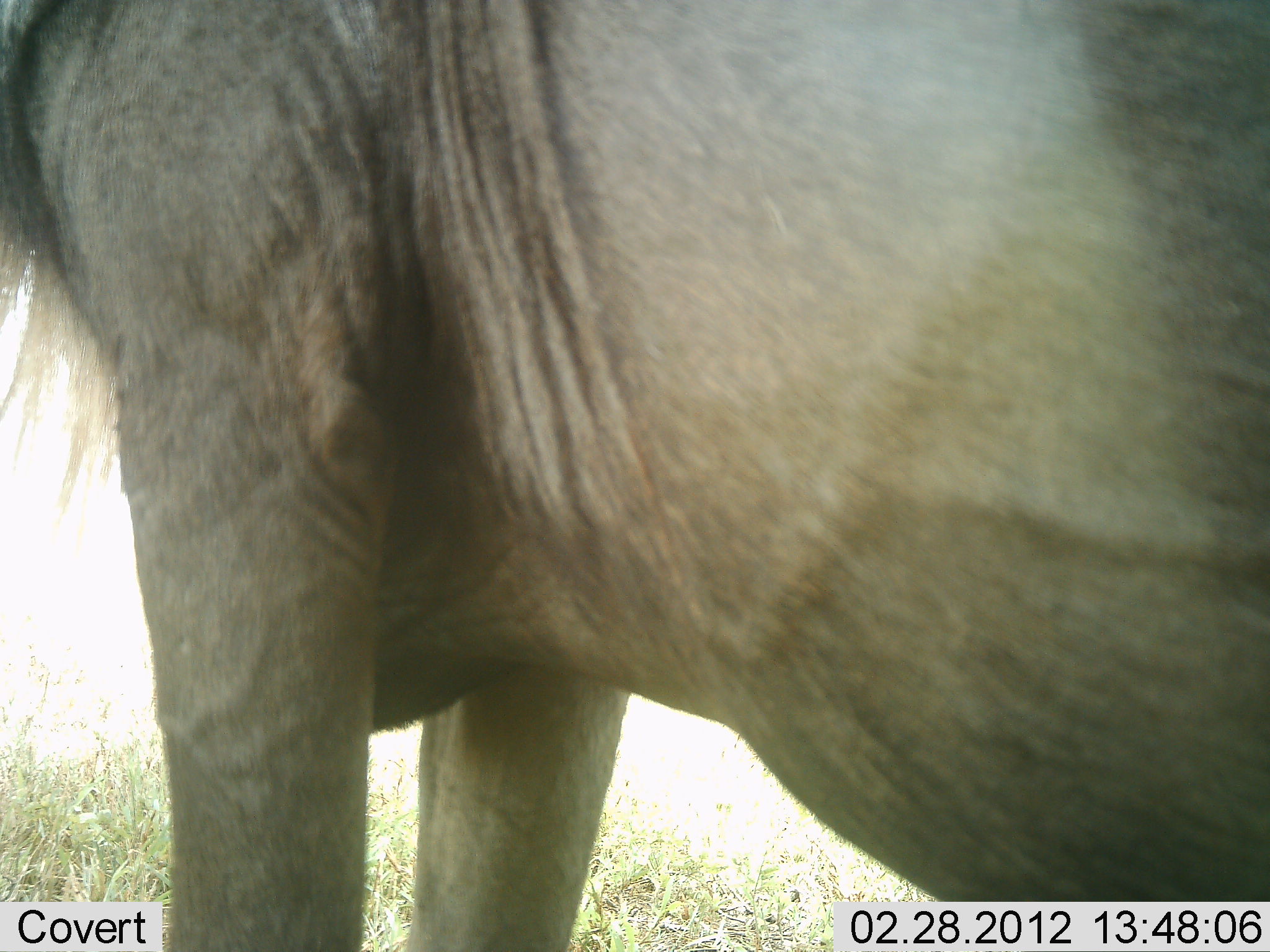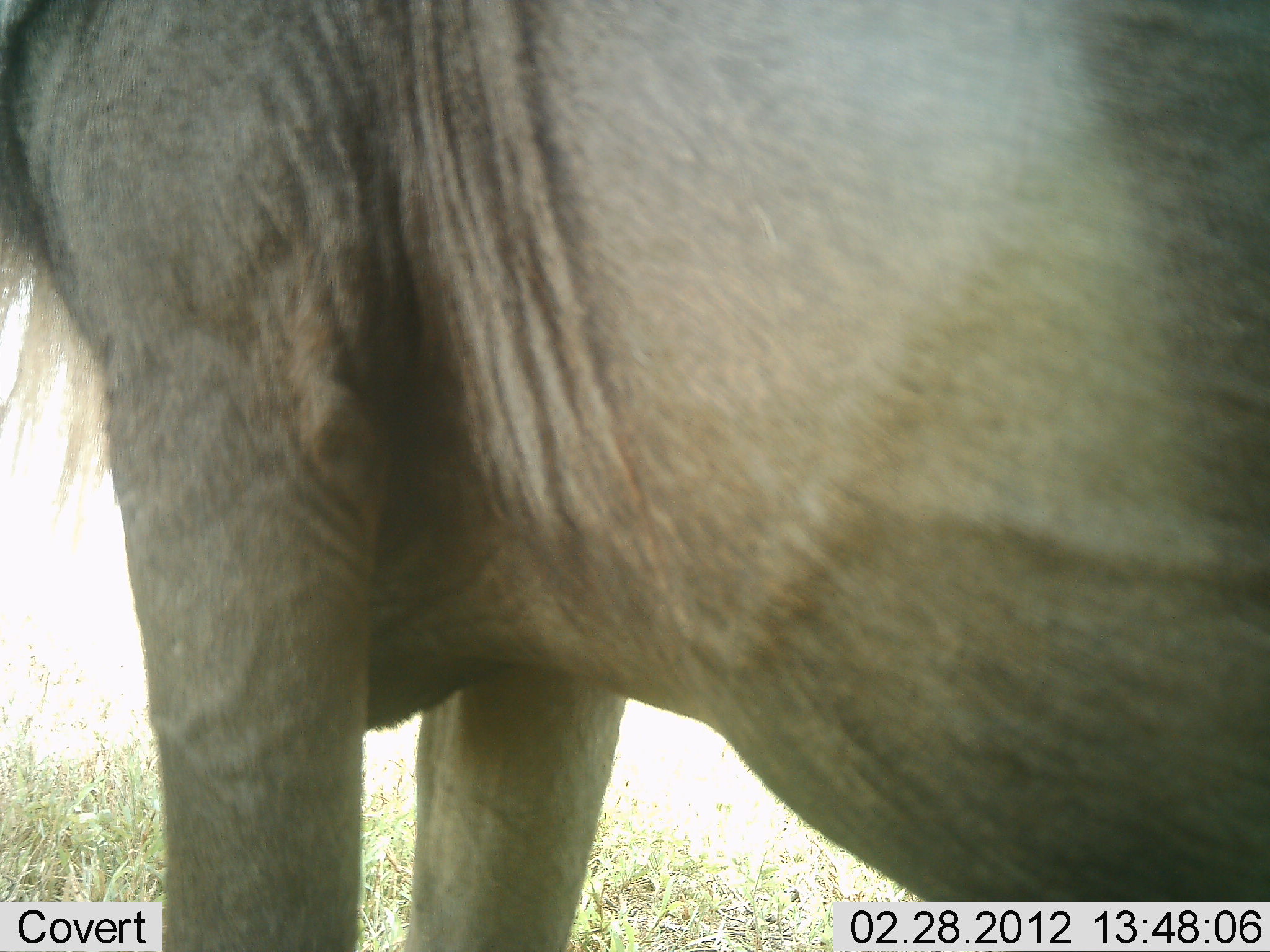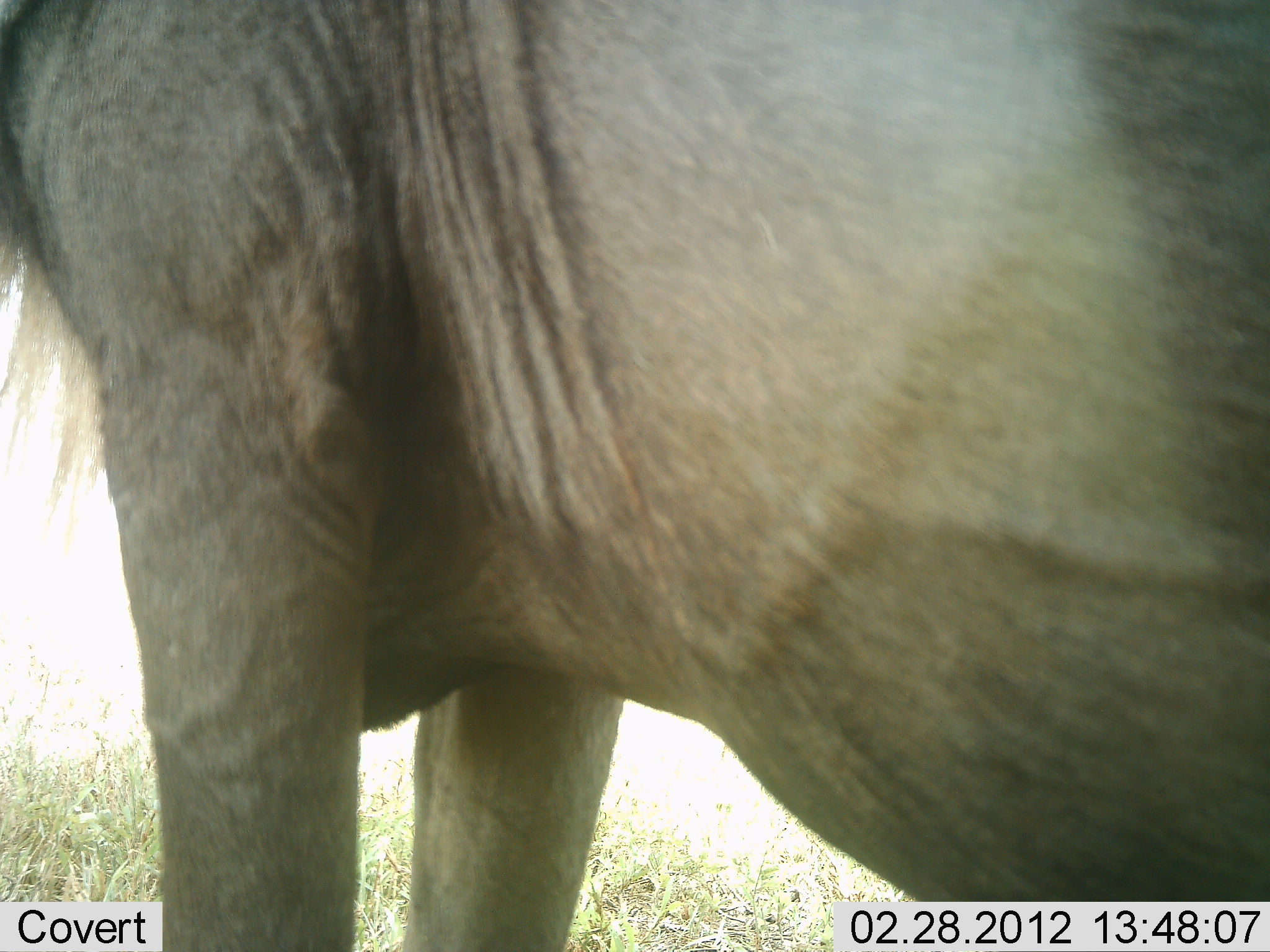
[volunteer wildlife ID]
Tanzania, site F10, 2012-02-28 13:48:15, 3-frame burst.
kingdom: Animalia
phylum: Chordata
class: Mammalia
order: Artiodactyla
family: Bovidae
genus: Connochaetes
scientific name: Connochaetes taurinus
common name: blue wildebeest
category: wildebeest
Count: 1.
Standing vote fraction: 100%.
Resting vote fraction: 0%.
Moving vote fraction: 0%.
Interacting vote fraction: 0%.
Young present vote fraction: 0%.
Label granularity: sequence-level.